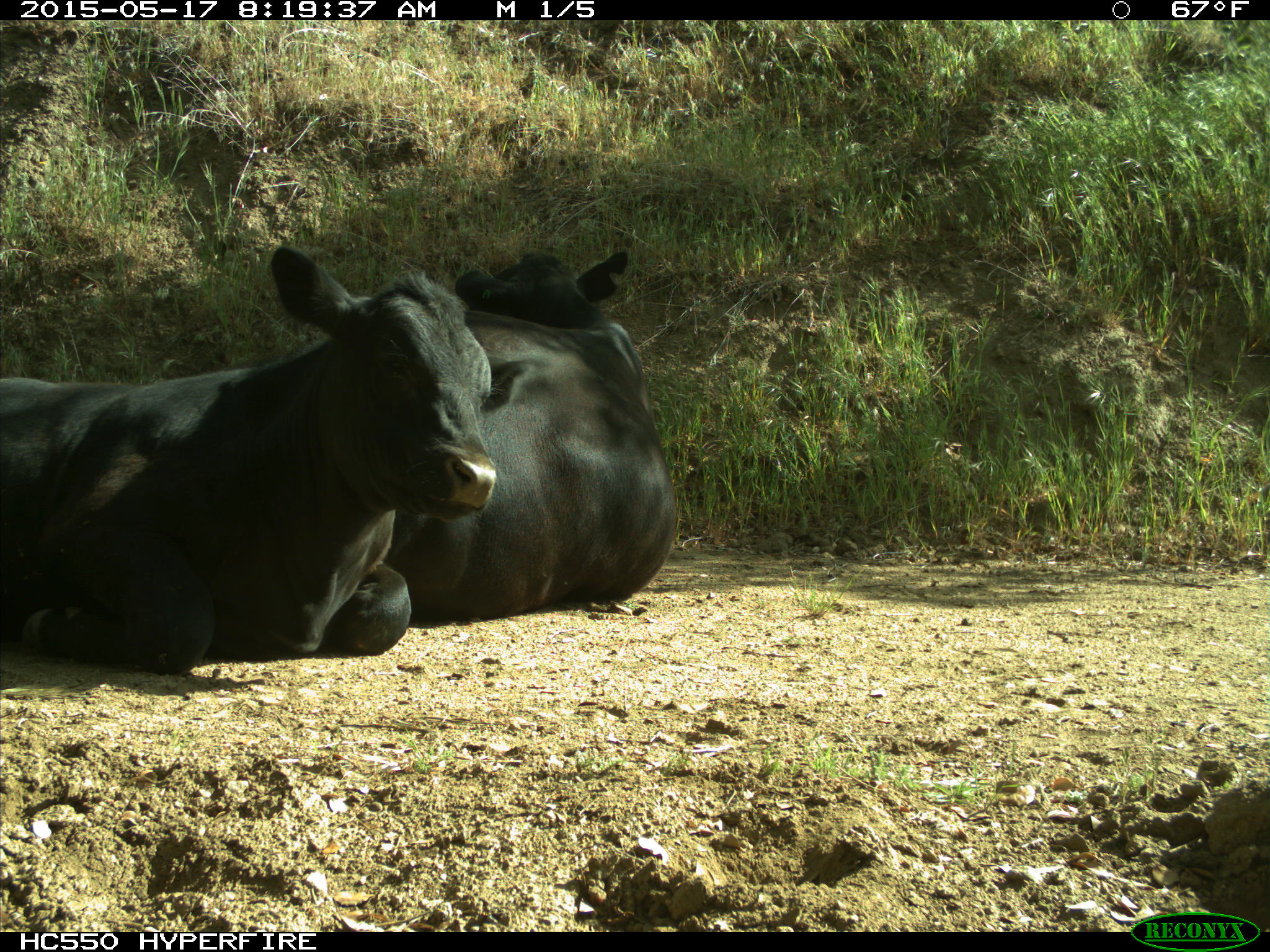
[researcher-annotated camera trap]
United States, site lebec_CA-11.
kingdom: Animalia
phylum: Chordata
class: Mammalia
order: Artiodactyla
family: Bovidae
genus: Bos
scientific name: Bos taurus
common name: domestic cow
Bos taurus (domestic cow).